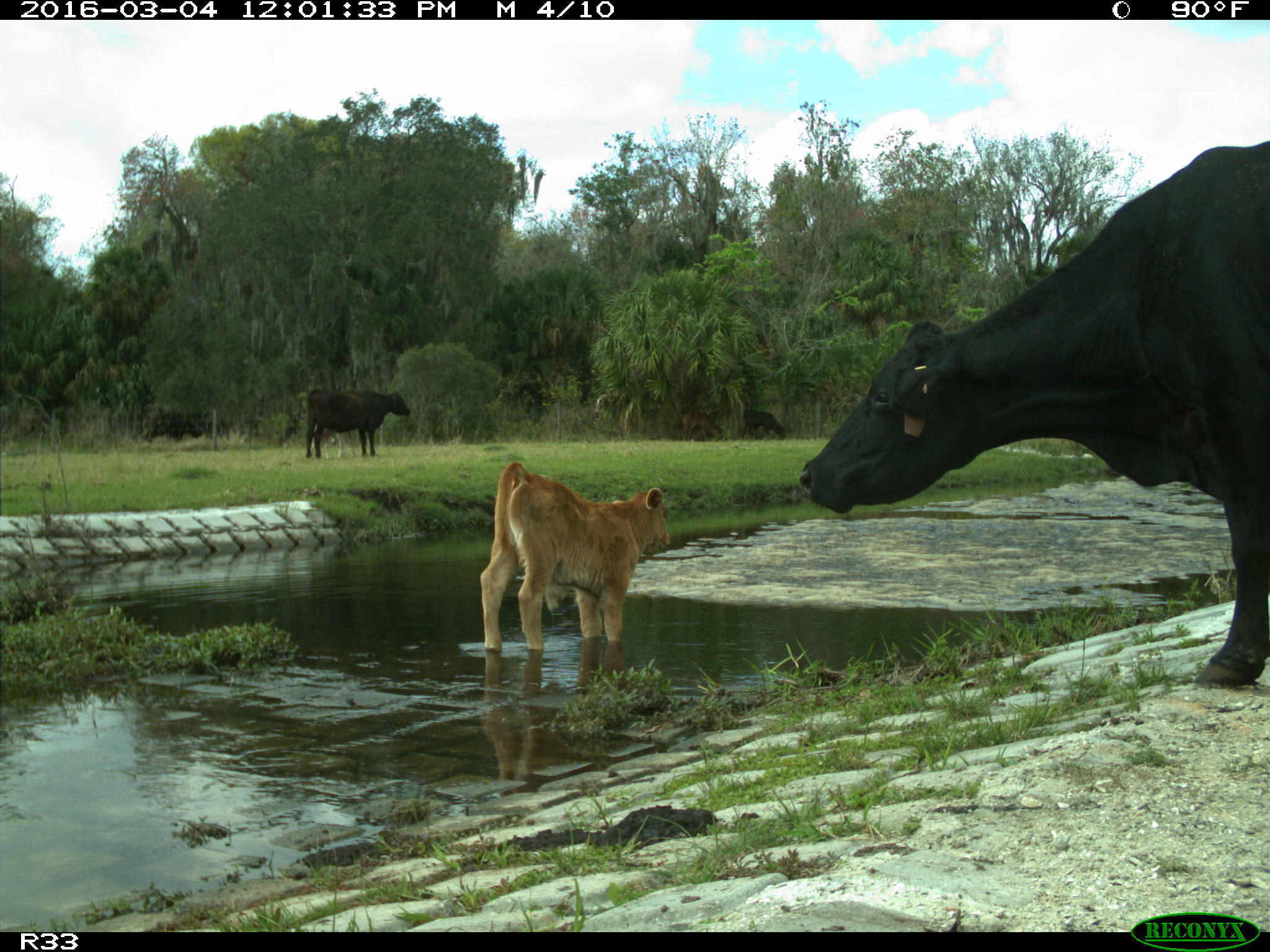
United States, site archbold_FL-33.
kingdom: Animalia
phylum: Chordata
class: Mammalia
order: Artiodactyla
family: Bovidae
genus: Bos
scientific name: Bos taurus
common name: domestic cow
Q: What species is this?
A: Bos taurus (domestic cow).